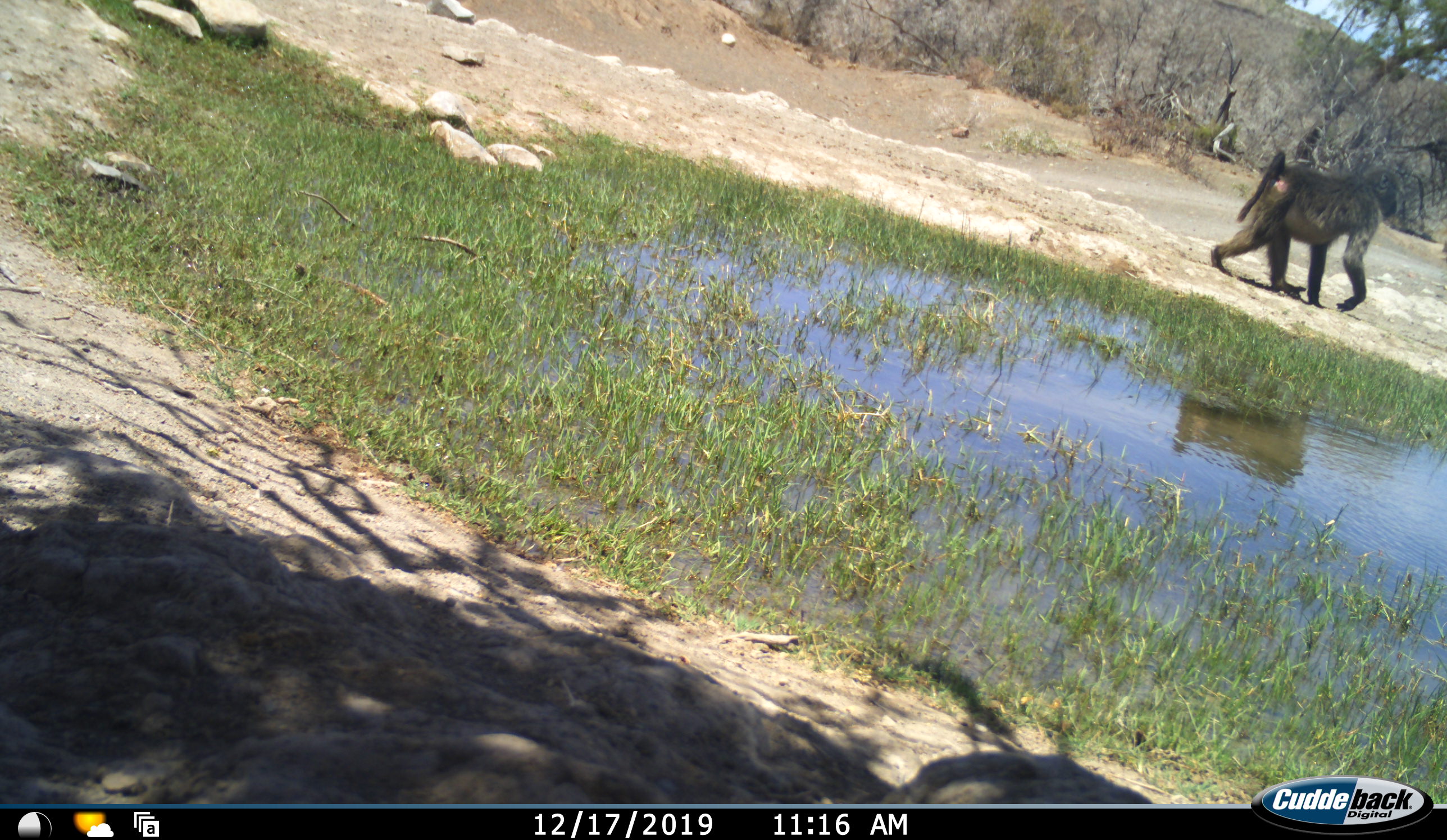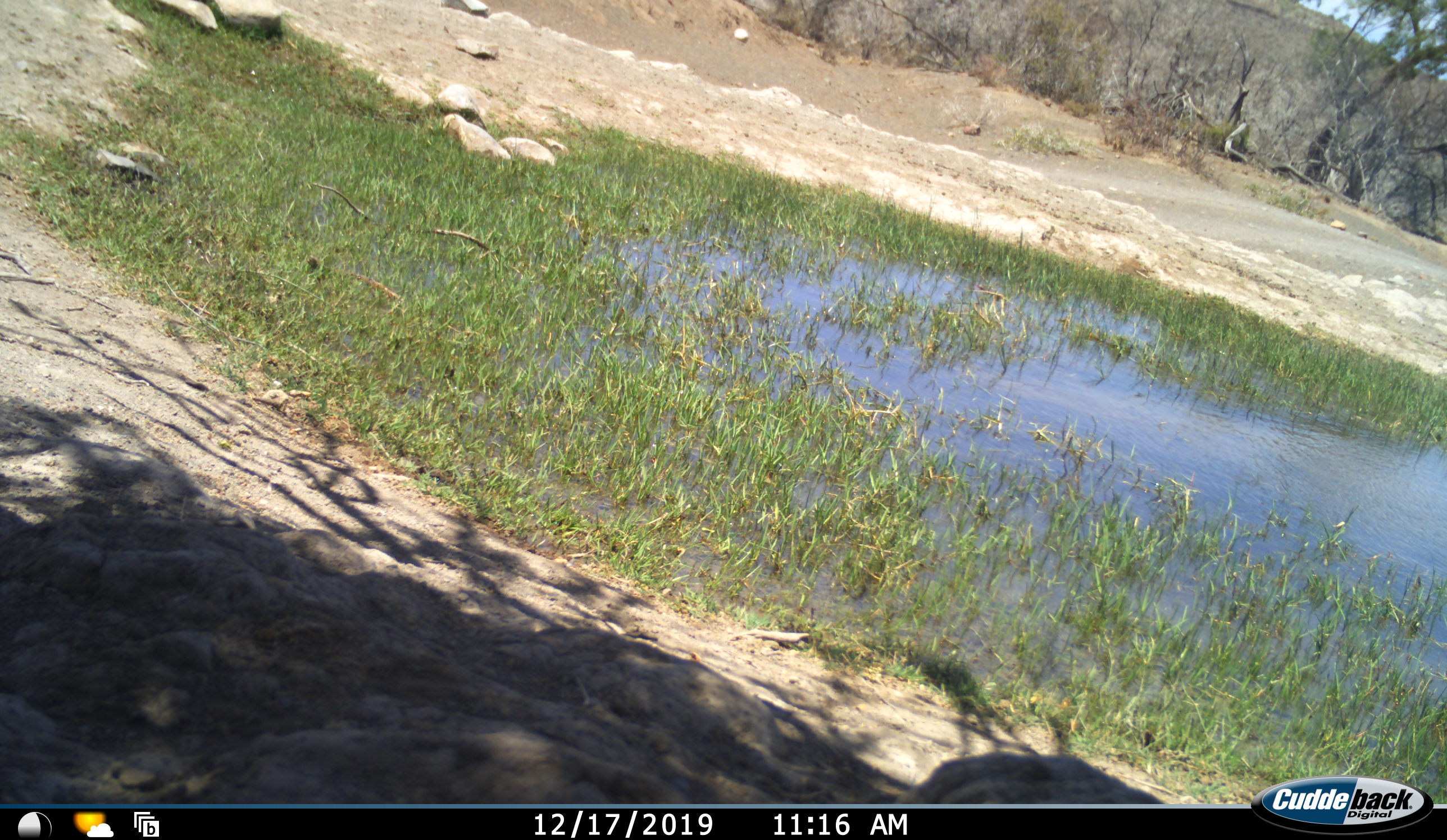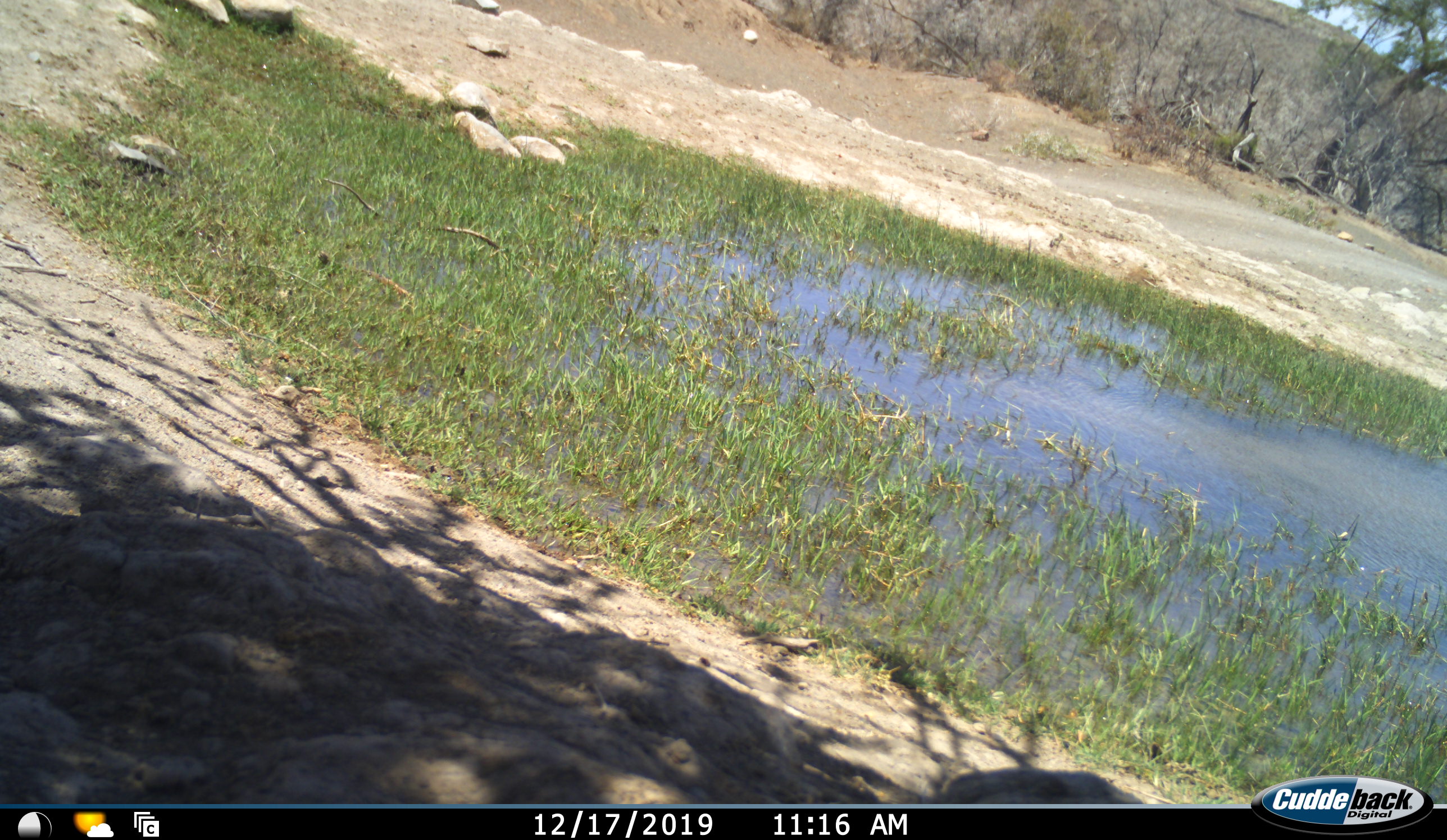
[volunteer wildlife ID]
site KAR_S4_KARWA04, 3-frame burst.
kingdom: Animalia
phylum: Chordata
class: Mammalia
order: Primates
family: Cercopithecidae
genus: Papio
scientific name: Papio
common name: baboon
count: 1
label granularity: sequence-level